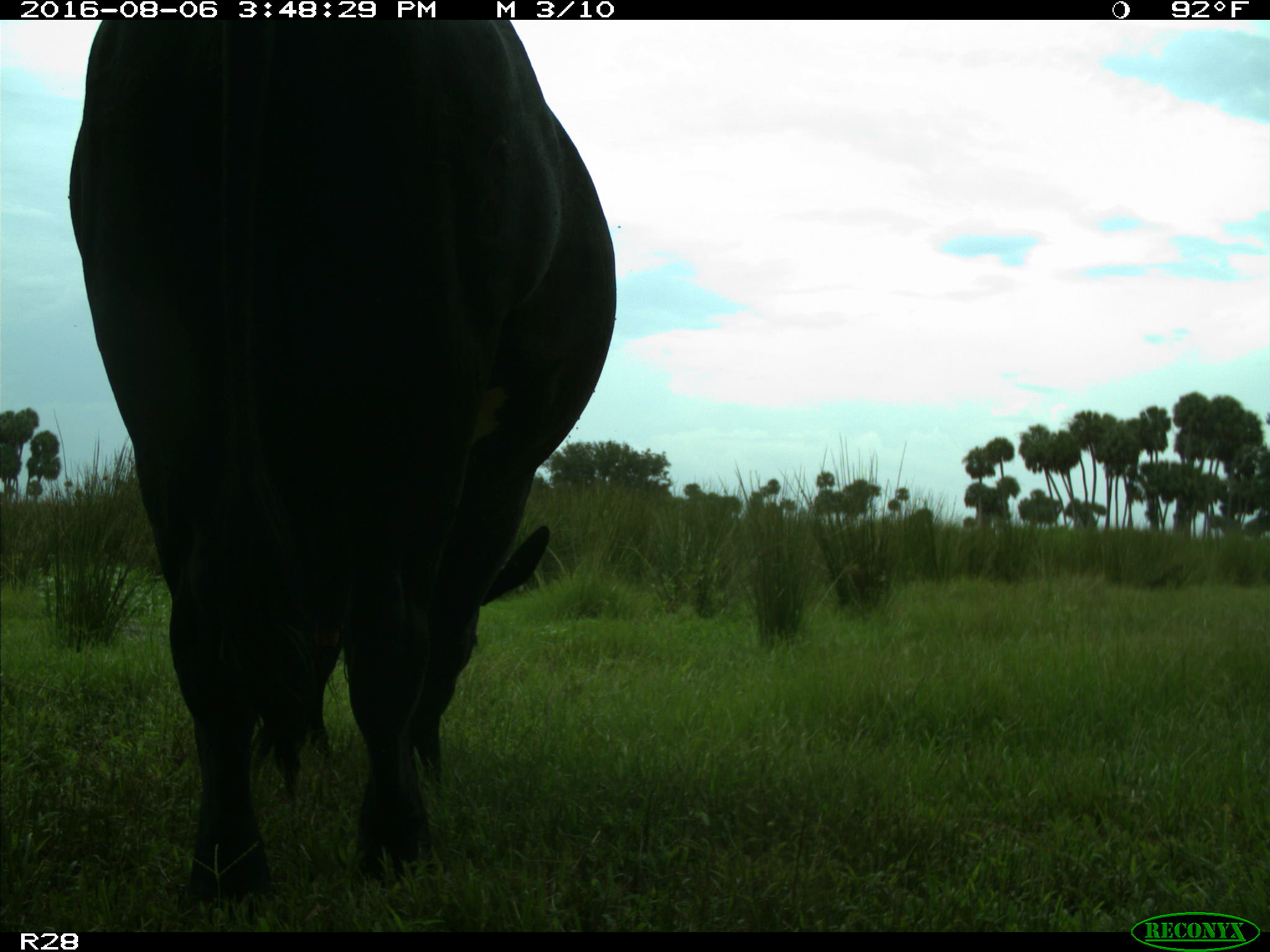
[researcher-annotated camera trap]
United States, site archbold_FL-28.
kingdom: Animalia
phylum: Chordata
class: Mammalia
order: Artiodactyla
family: Bovidae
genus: Bos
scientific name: Bos taurus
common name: domestic cow